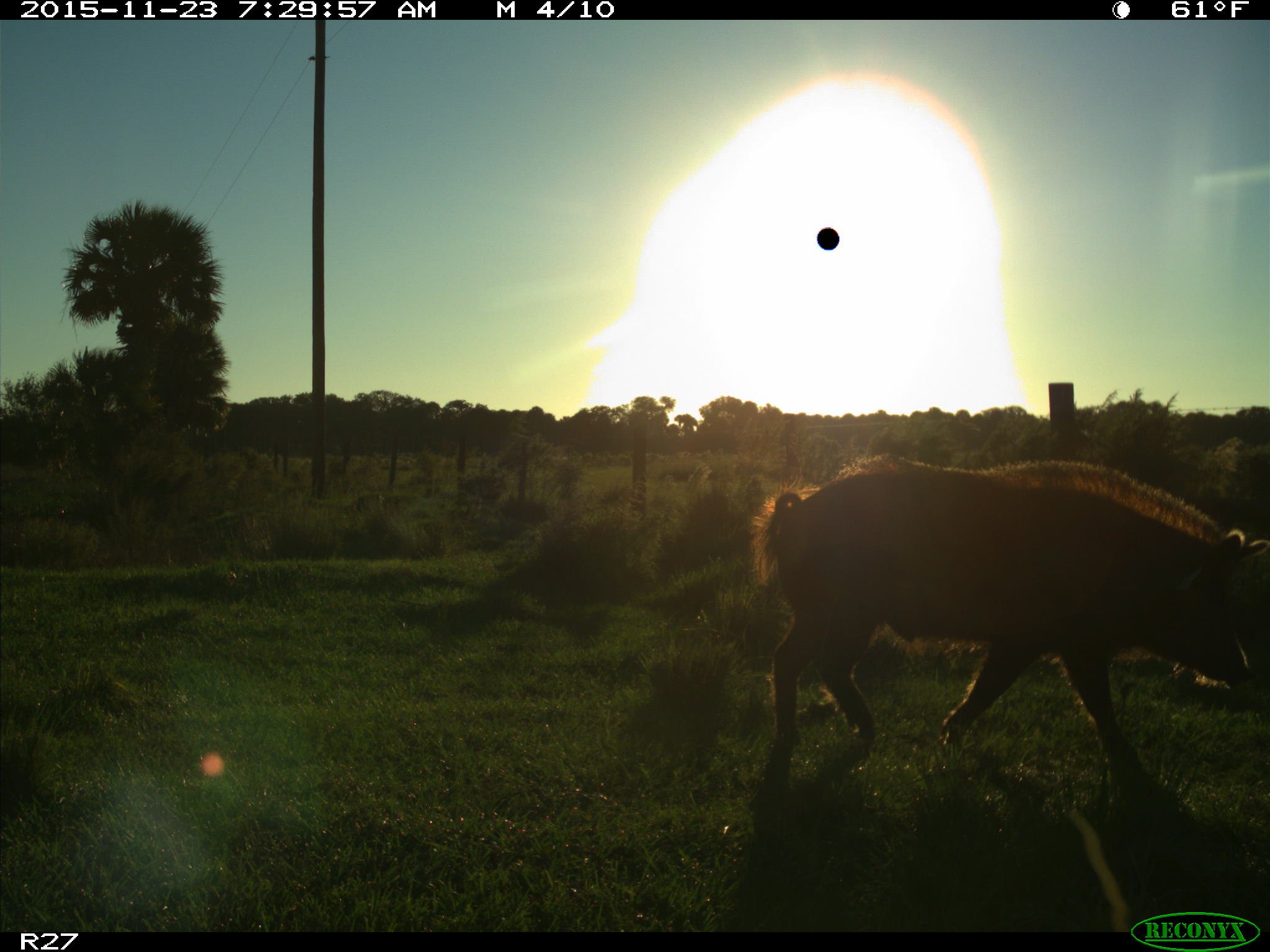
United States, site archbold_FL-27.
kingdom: Animalia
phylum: Chordata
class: Mammalia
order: Artiodactyla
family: Suidae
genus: Sus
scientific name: Sus scrofa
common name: wild boar